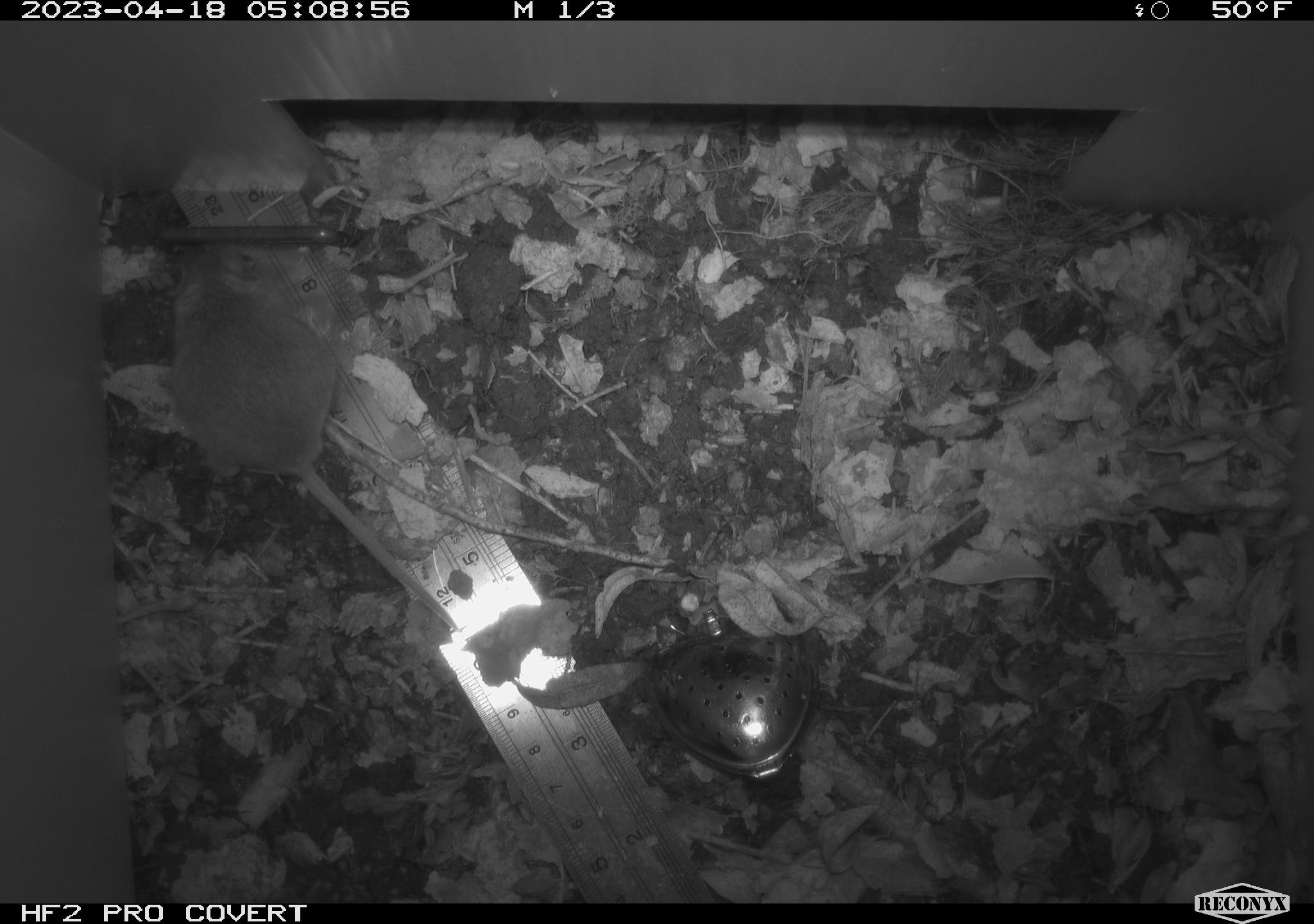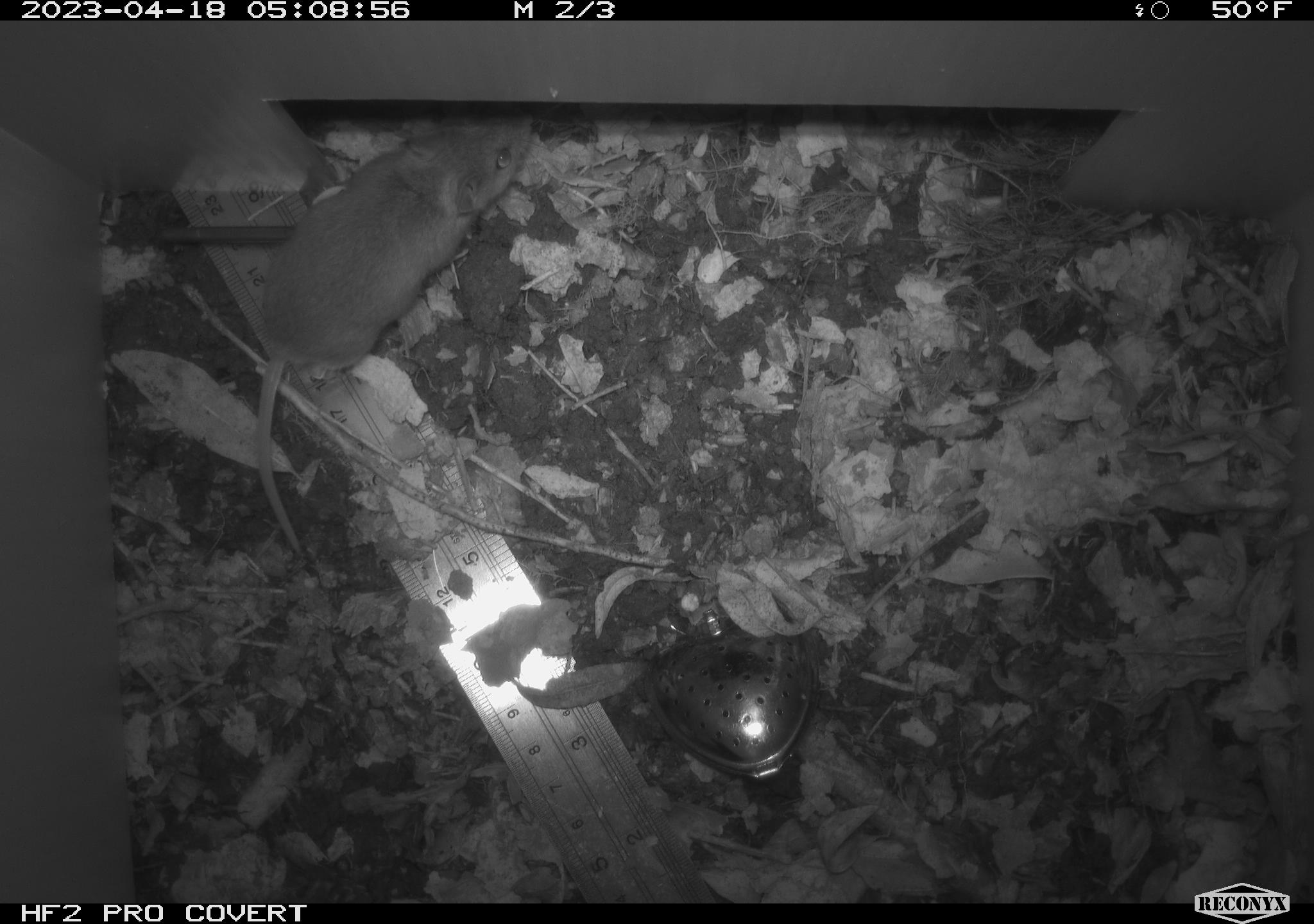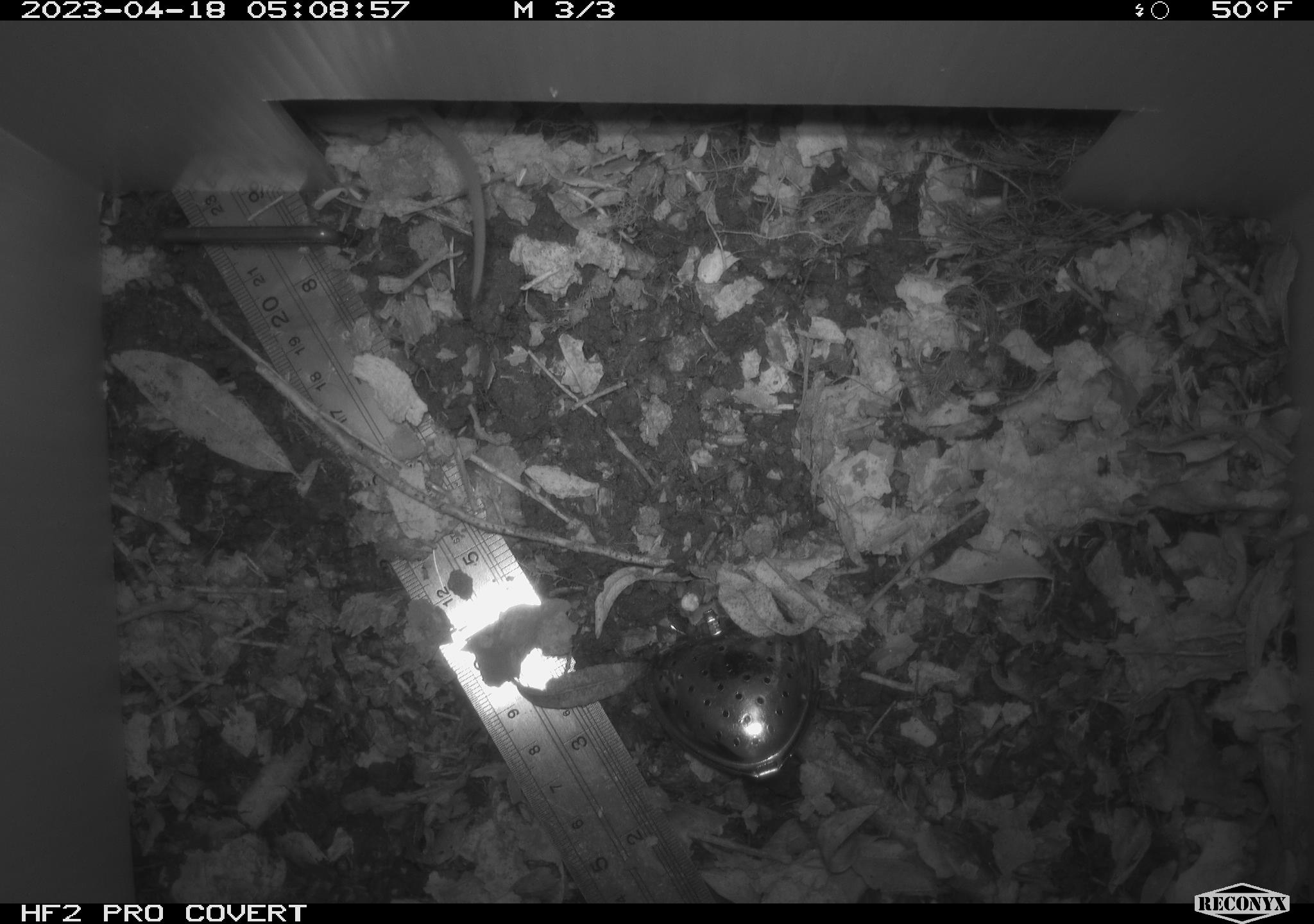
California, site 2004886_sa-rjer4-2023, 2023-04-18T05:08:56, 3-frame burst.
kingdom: Animalia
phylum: Chordata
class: Mammalia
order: Rodentia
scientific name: Rodentia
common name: mouse species